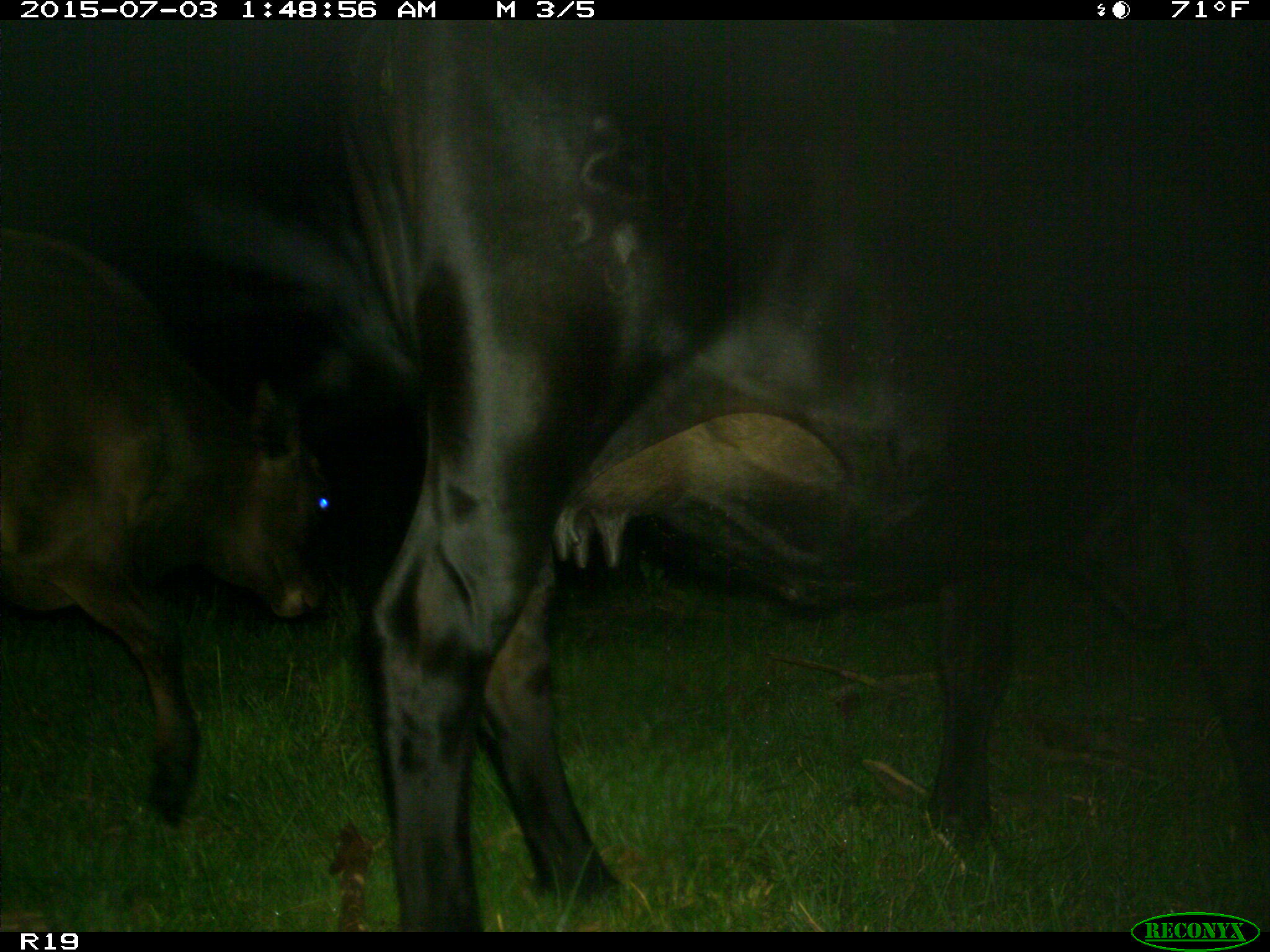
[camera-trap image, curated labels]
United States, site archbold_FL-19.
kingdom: Animalia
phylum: Chordata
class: Mammalia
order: Artiodactyla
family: Bovidae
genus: Bos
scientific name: Bos taurus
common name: domestic cow